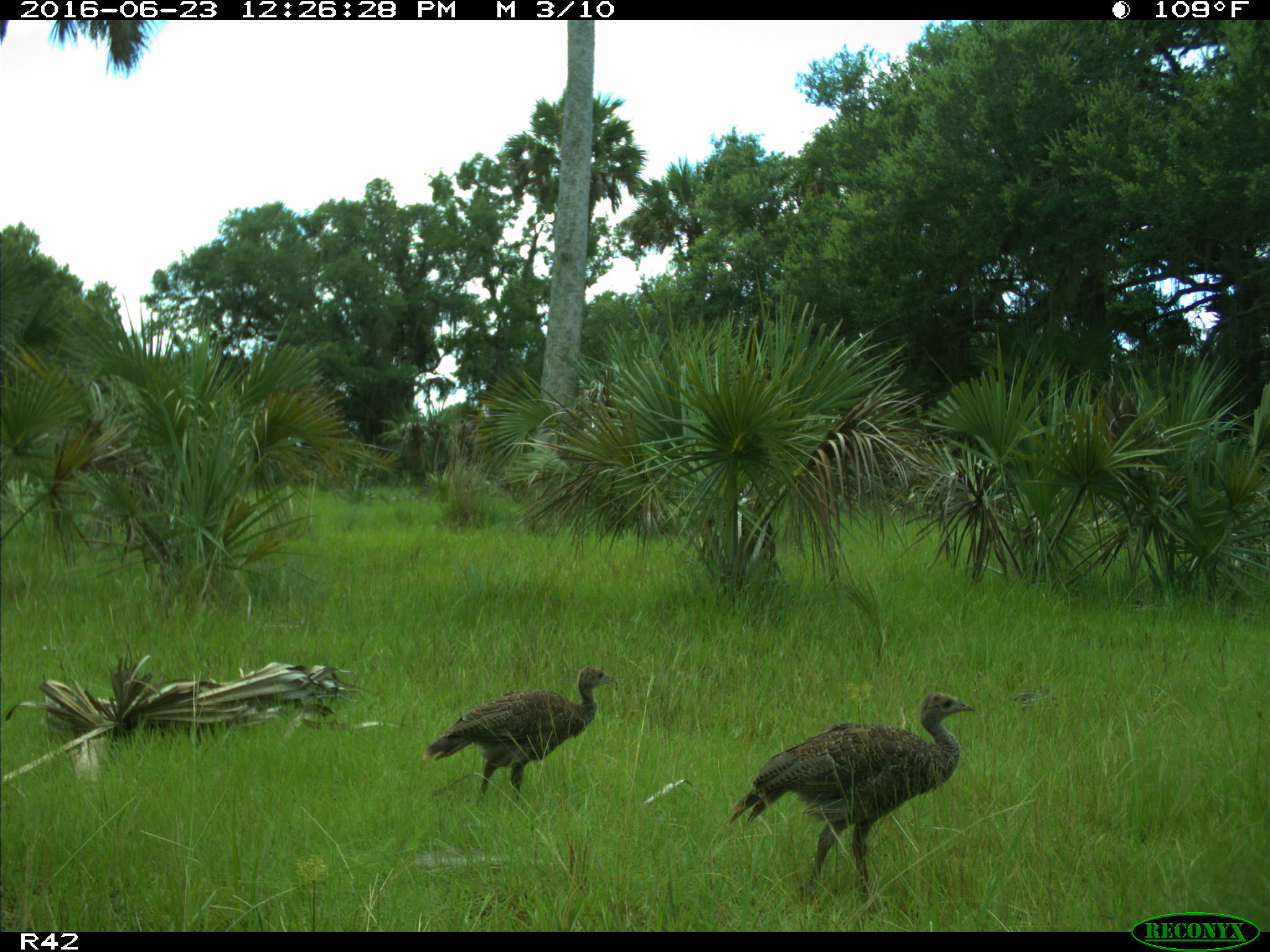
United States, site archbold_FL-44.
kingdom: Animalia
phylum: Chordata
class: Aves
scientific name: Aves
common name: birds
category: unidentified bird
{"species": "unidentified bird (birds) (Aves)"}